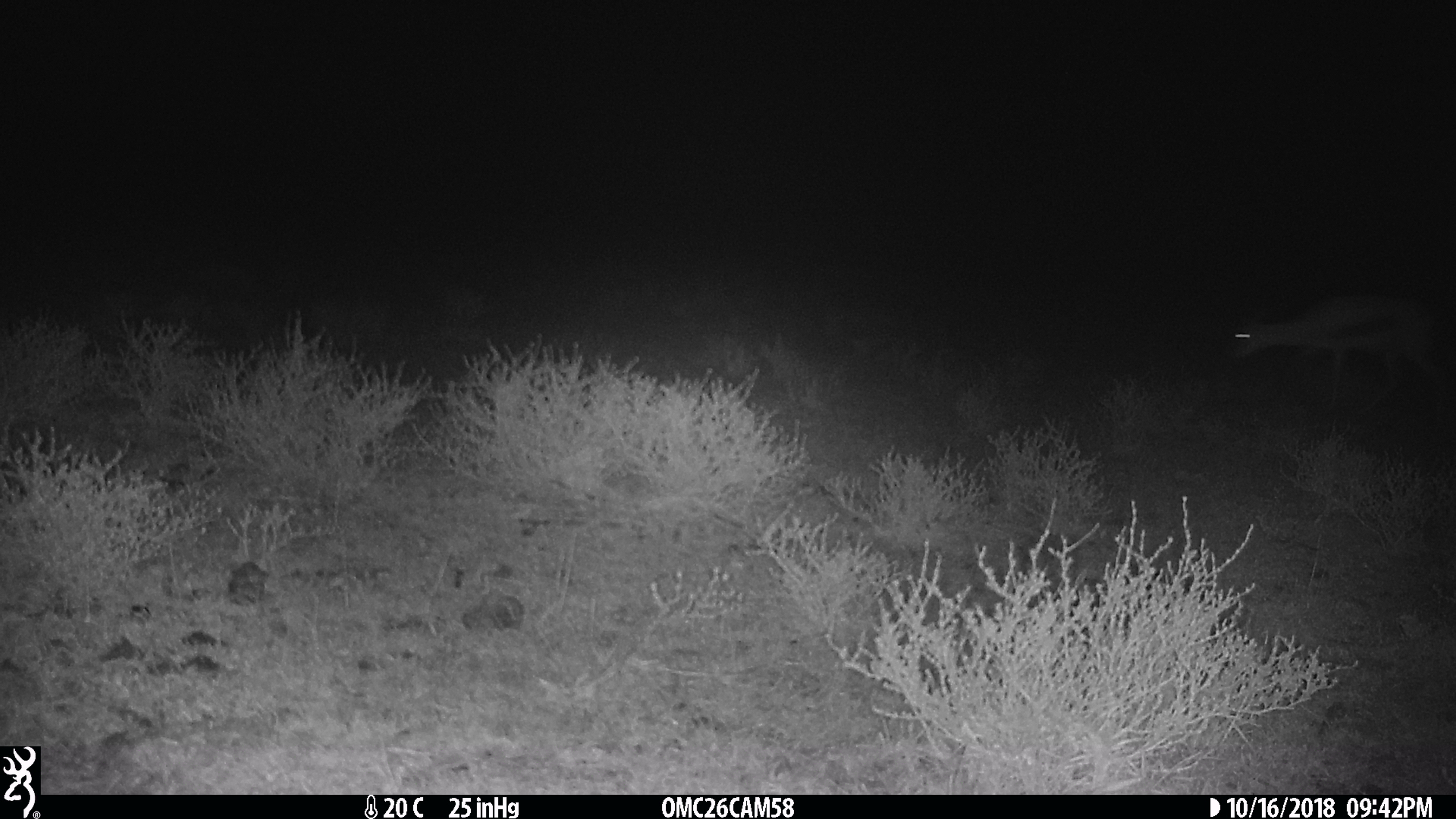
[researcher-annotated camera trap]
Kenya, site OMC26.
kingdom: Animalia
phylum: Chordata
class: Mammalia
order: Artiodactyla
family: Bovidae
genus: Eudorcas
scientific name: Eudorcas thomsonii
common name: thomon's gazelle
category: gazelle thomsons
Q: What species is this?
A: Gazelle thomsons (thomon's gazelle) (Eudorcas thomsonii).